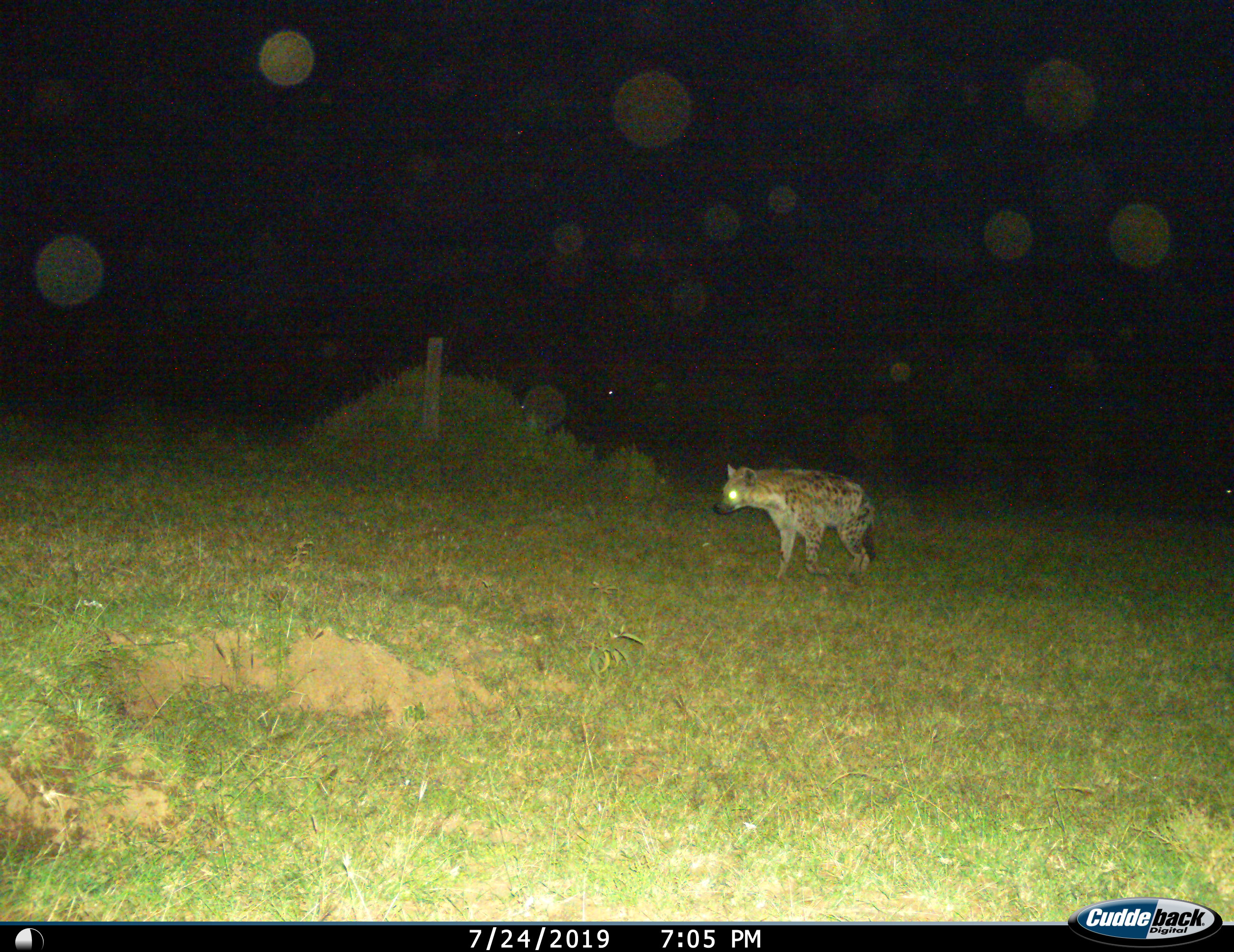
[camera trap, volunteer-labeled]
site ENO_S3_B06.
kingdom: Animalia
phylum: Chordata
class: Mammalia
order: Carnivora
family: Hyaenidae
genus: Crocuta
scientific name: Crocuta crocuta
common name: spotted hyena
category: hyenaspotted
Hyenaspotted (spotted hyena) (Crocuta crocuta), count 1. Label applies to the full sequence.